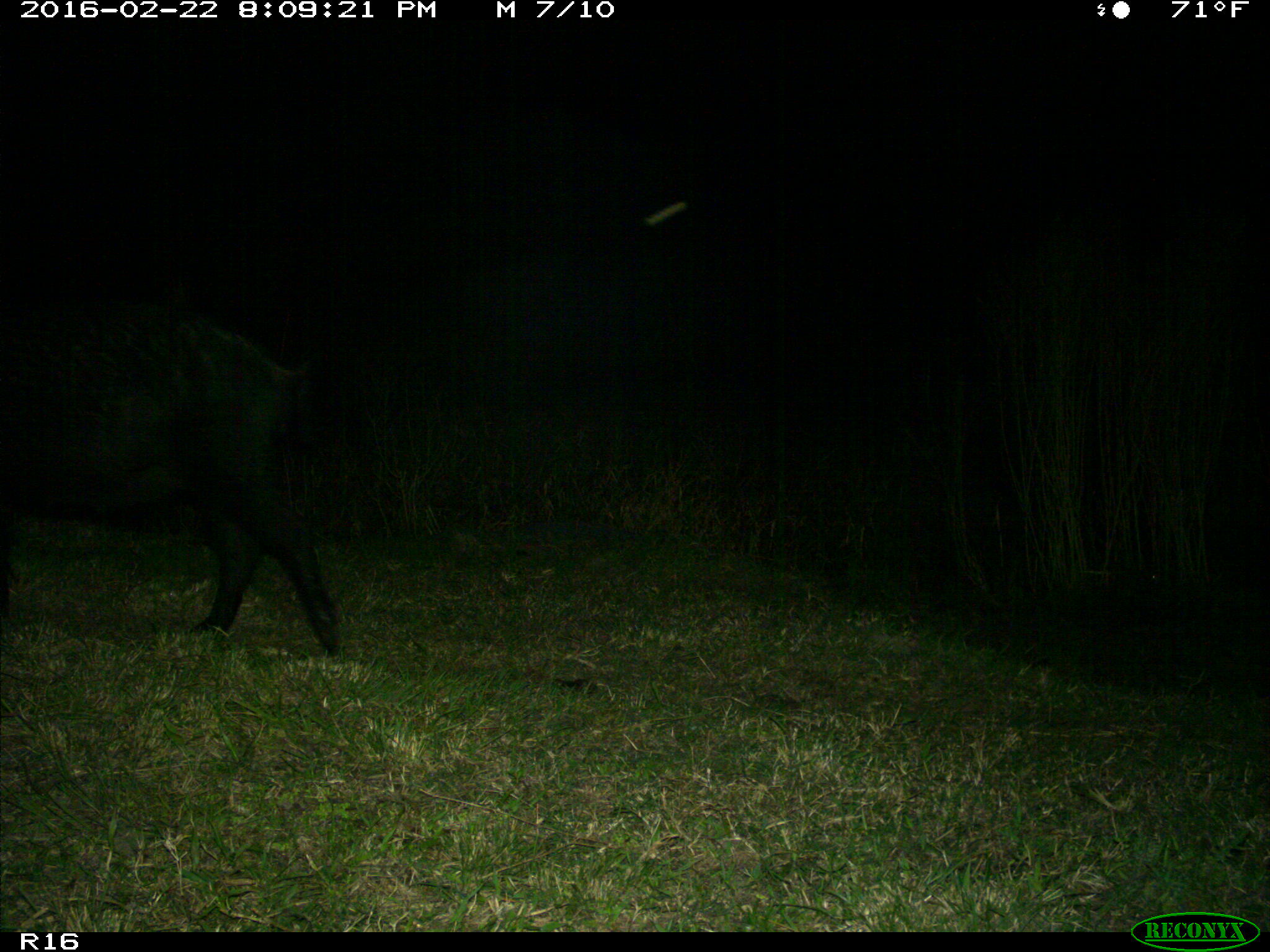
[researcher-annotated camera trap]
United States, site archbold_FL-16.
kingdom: Animalia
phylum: Chordata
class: Mammalia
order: Artiodactyla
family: Suidae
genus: Sus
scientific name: Sus scrofa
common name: wild boar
Sus scrofa (wild boar).